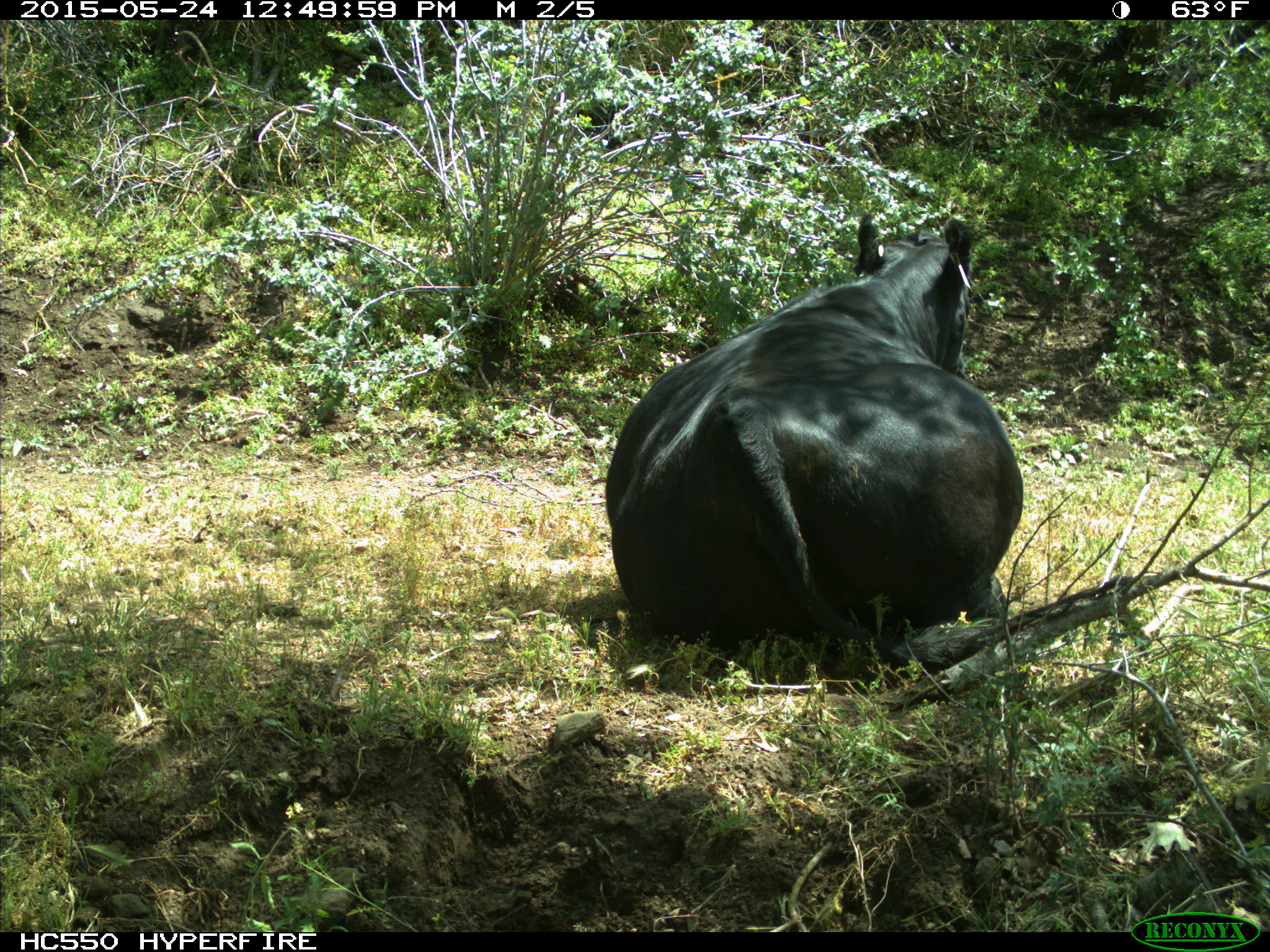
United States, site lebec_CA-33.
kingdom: Animalia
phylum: Chordata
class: Mammalia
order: Artiodactyla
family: Bovidae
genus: Bos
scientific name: Bos taurus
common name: domestic cow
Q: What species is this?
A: Bos taurus (domestic cow).